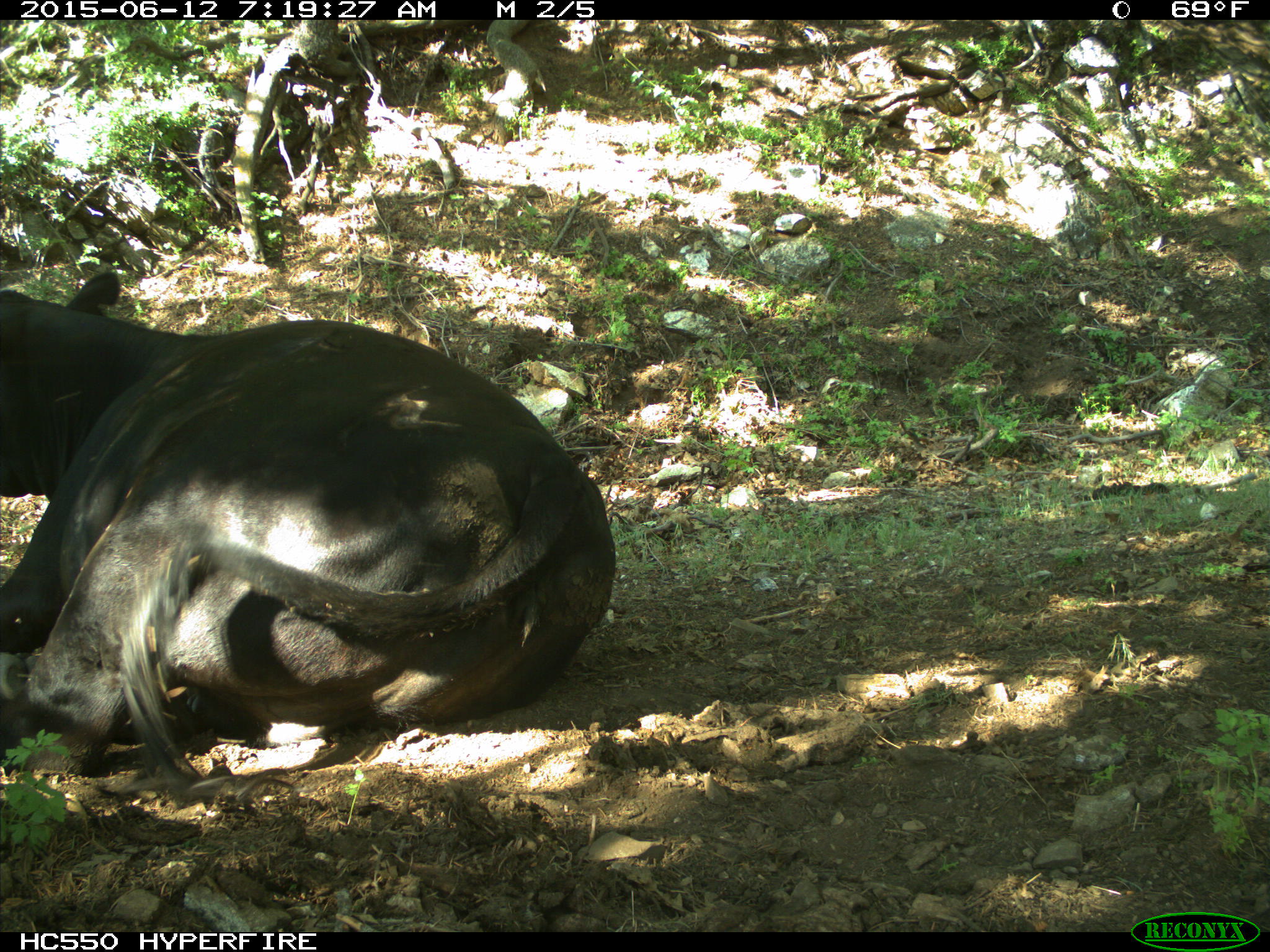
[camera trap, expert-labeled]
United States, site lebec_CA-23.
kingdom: Animalia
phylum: Chordata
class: Mammalia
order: Artiodactyla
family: Bovidae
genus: Bos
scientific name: Bos taurus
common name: domestic cow